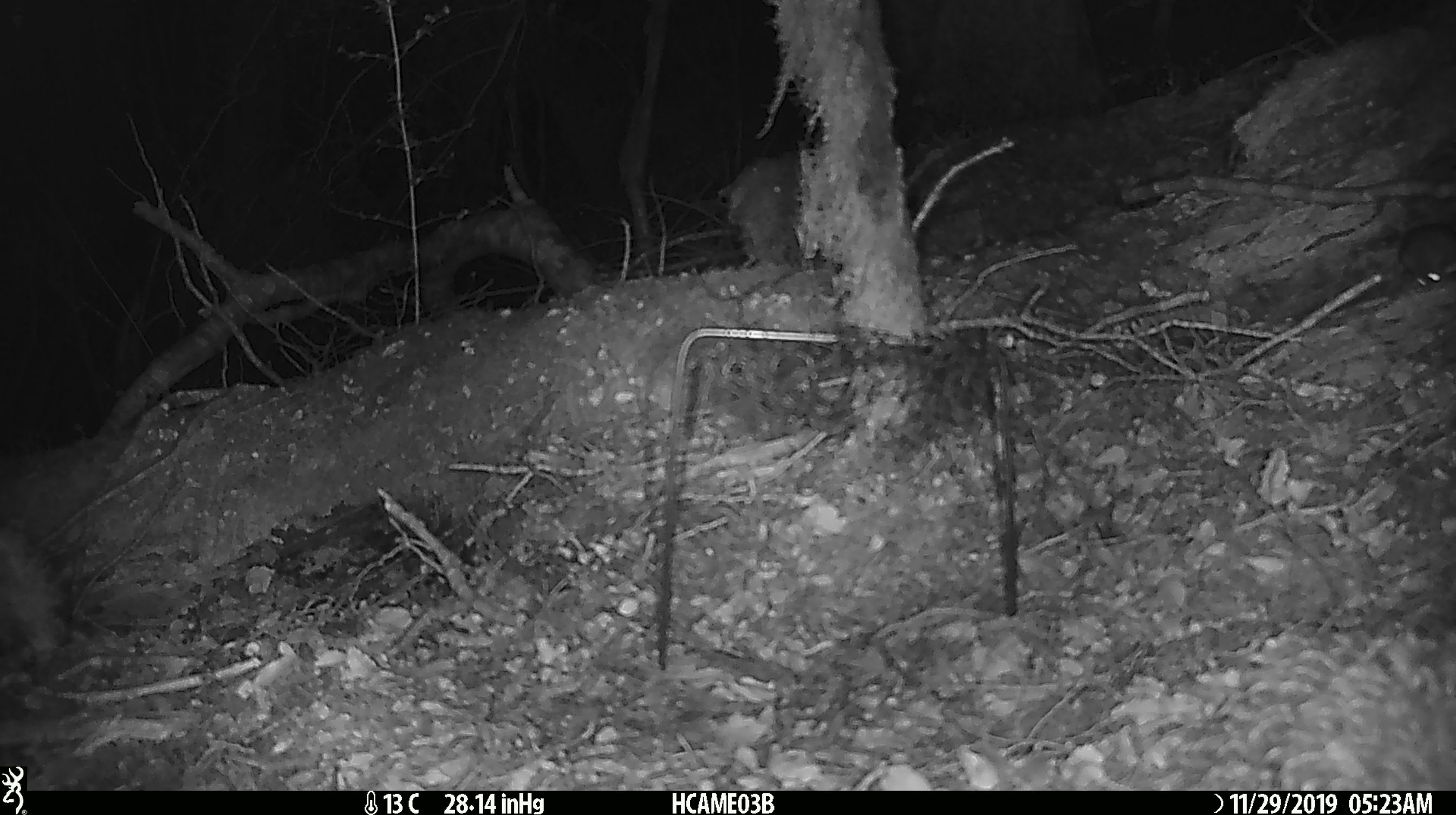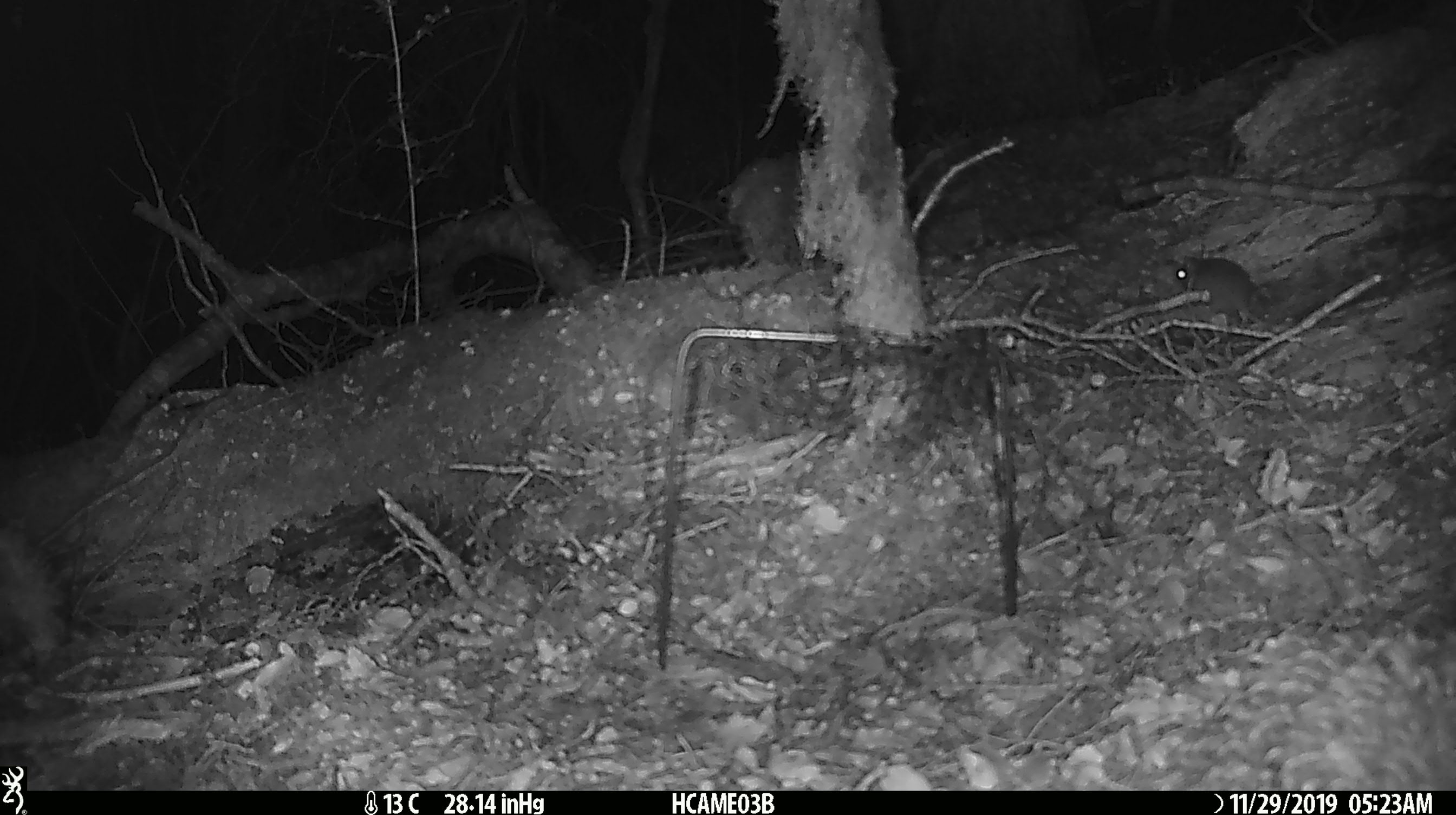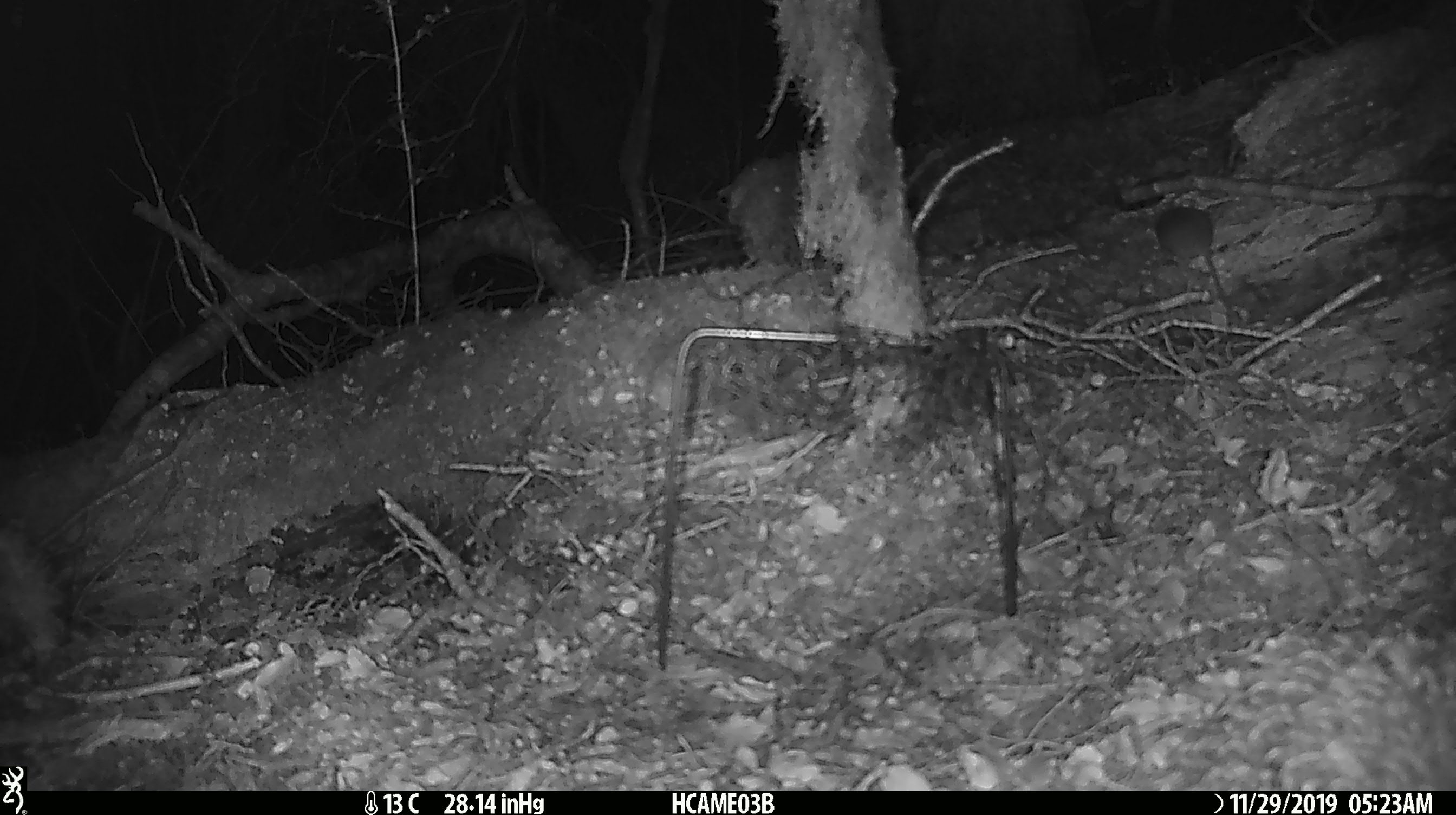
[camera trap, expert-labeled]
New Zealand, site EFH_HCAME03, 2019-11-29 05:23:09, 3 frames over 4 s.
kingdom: Animalia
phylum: Chordata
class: Mammalia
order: Rodentia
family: Muridae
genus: Mus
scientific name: Mus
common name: mouse